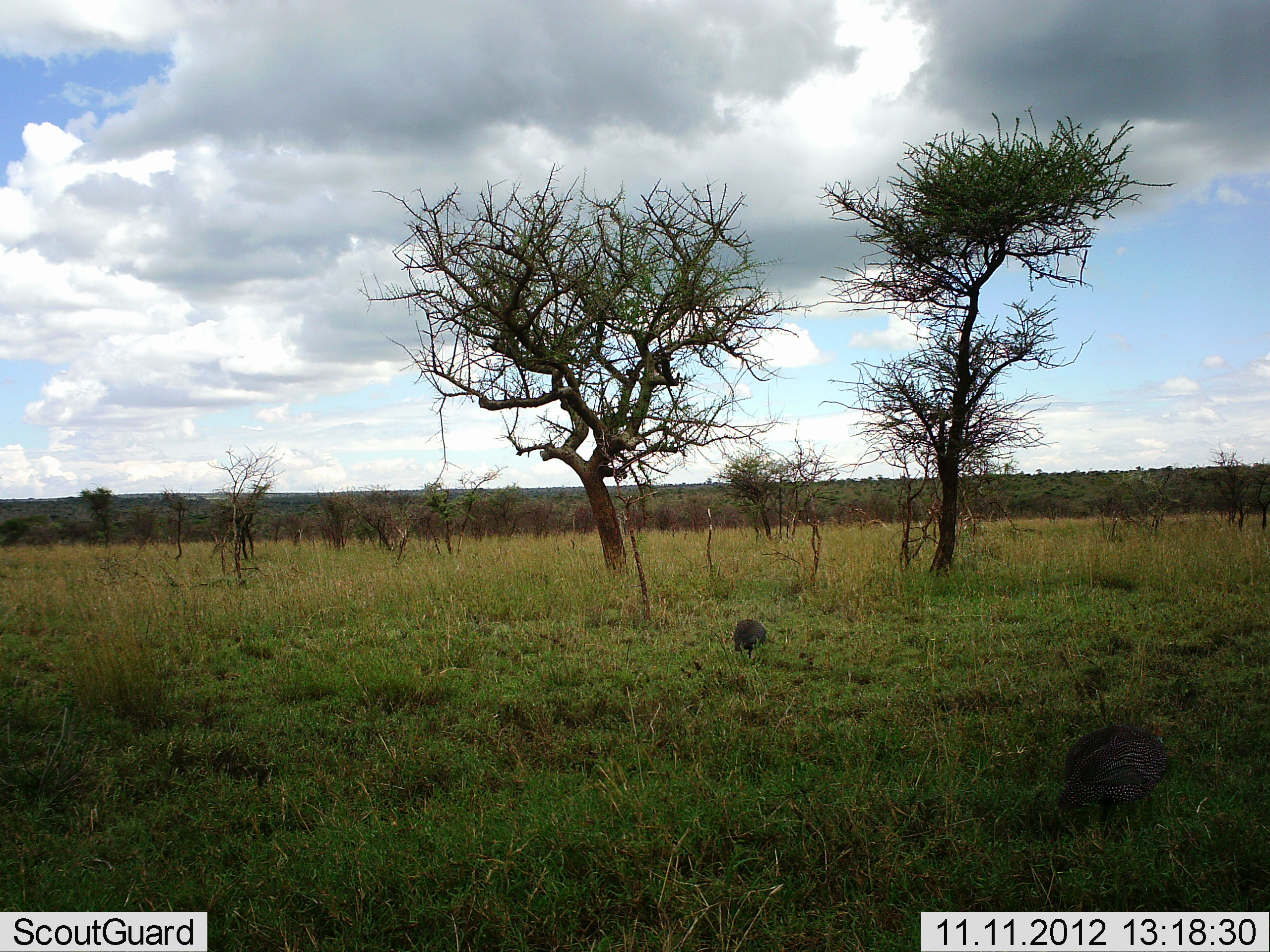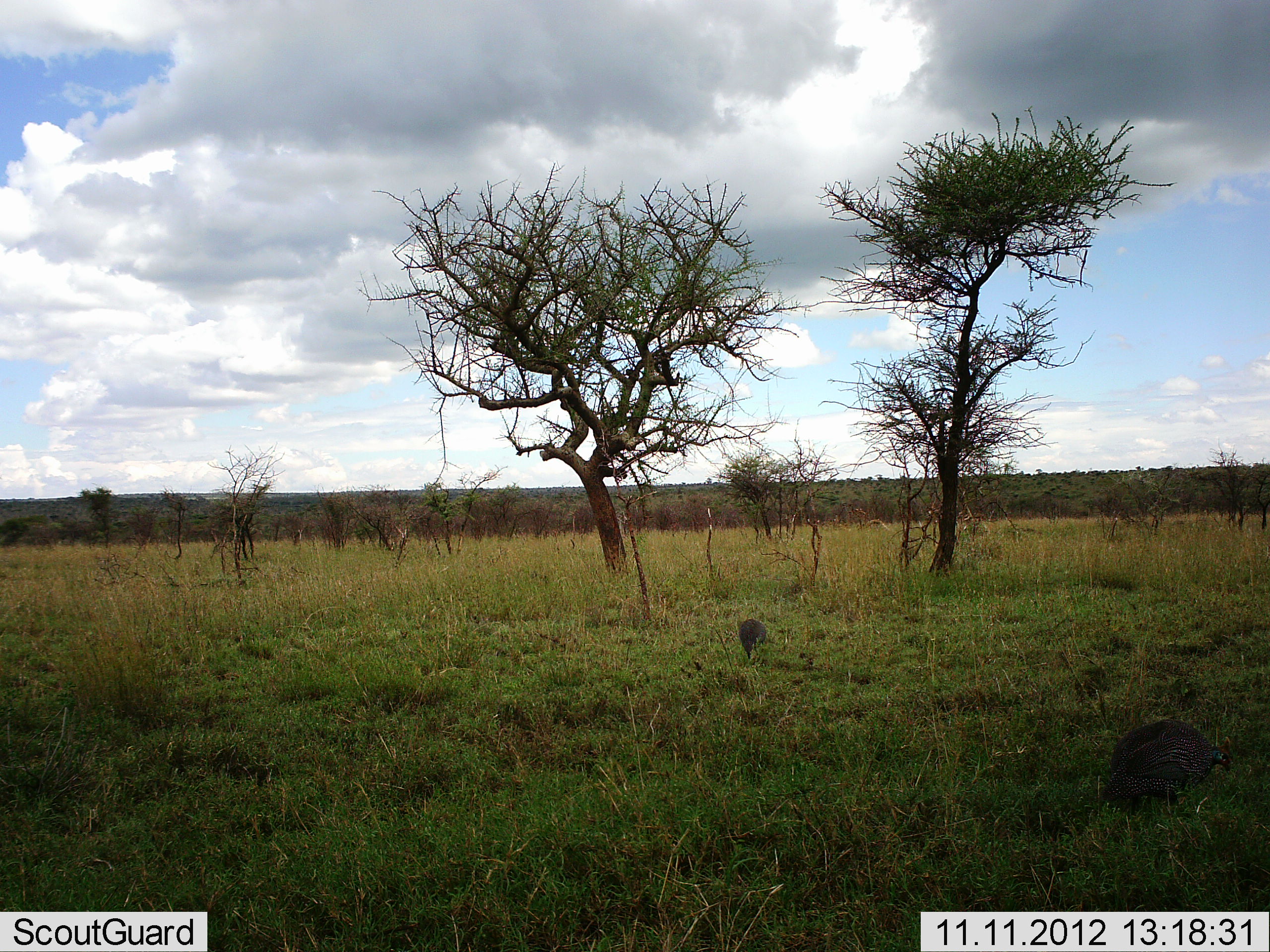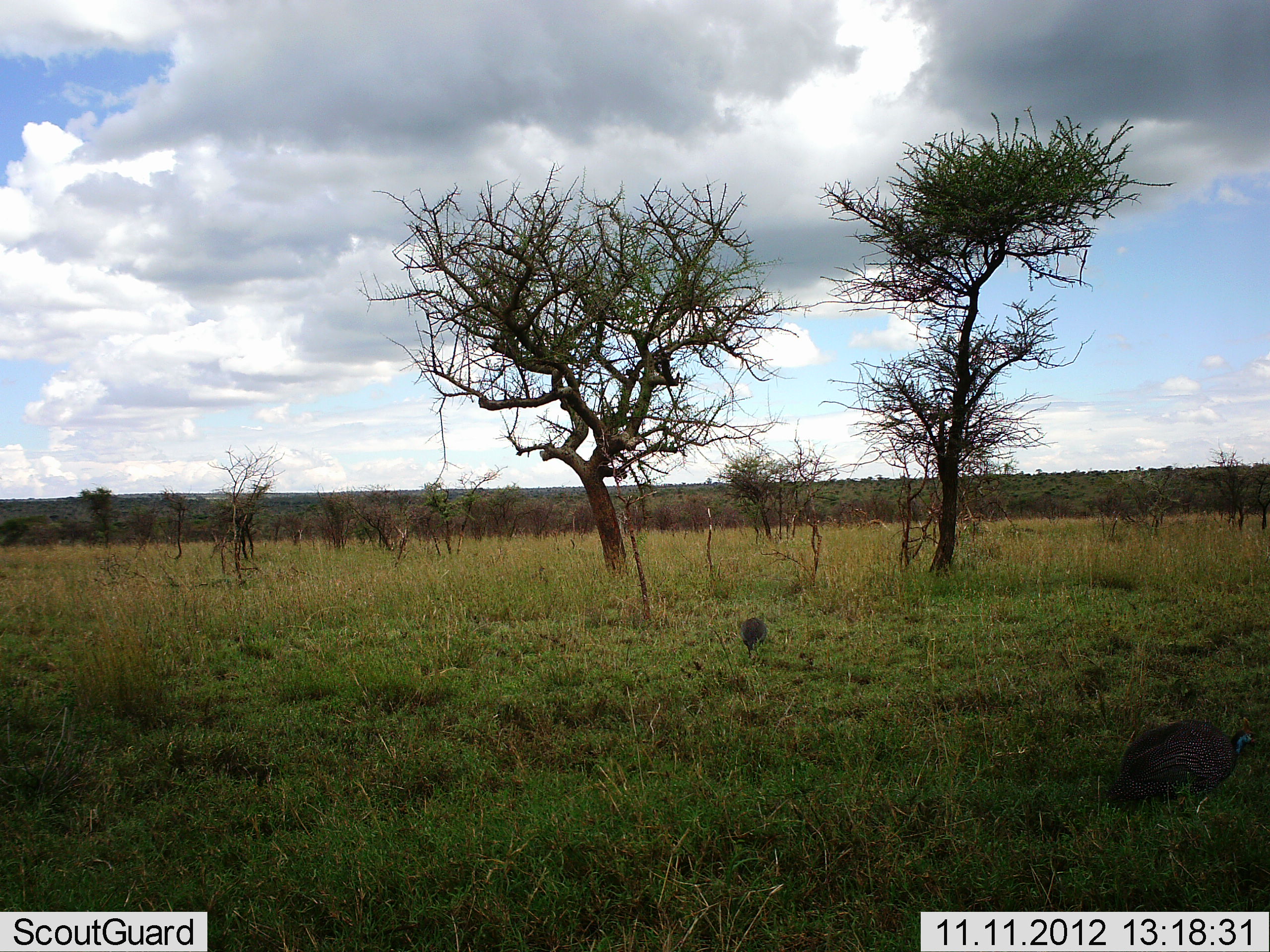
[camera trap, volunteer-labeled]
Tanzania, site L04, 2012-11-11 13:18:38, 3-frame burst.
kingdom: Animalia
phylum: Chordata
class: Aves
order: Galliformes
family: Numididae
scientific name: Numididae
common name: guinea fowl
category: guineafowl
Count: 2.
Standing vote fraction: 30%.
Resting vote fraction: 0%.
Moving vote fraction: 50%.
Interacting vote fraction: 0%.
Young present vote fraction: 0%.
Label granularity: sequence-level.